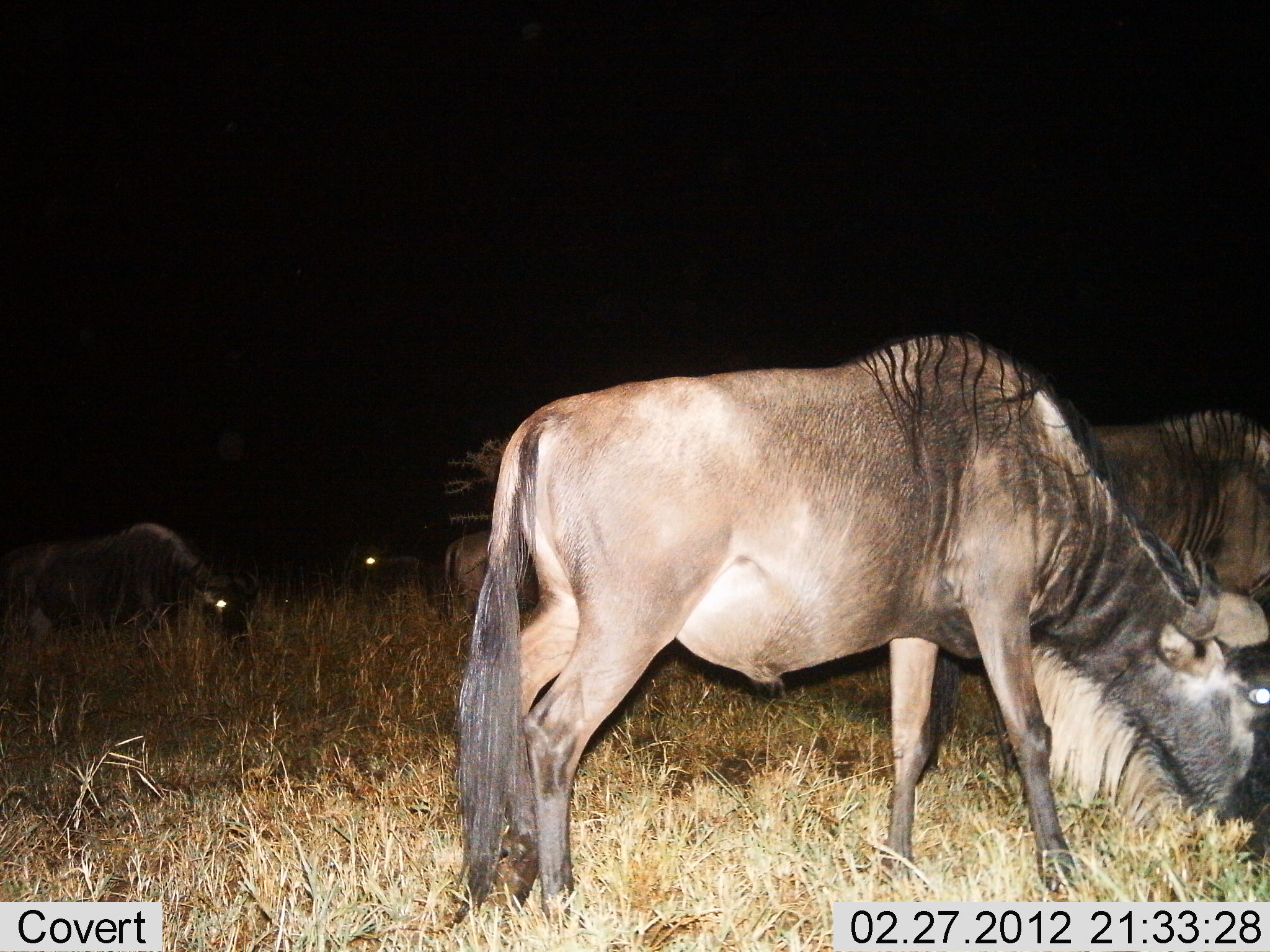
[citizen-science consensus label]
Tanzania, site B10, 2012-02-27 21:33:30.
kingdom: Animalia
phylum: Chordata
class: Mammalia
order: Artiodactyla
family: Bovidae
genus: Connochaetes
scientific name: Connochaetes taurinus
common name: blue wildebeest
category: wildebeest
Wildebeest (blue wildebeest) (Connochaetes taurinus), count 5. Behavior (volunteer vote fractions): standing 52%, resting 10%, moving 5%, interacting 0%. Young present (vote fraction): 0%. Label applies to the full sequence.